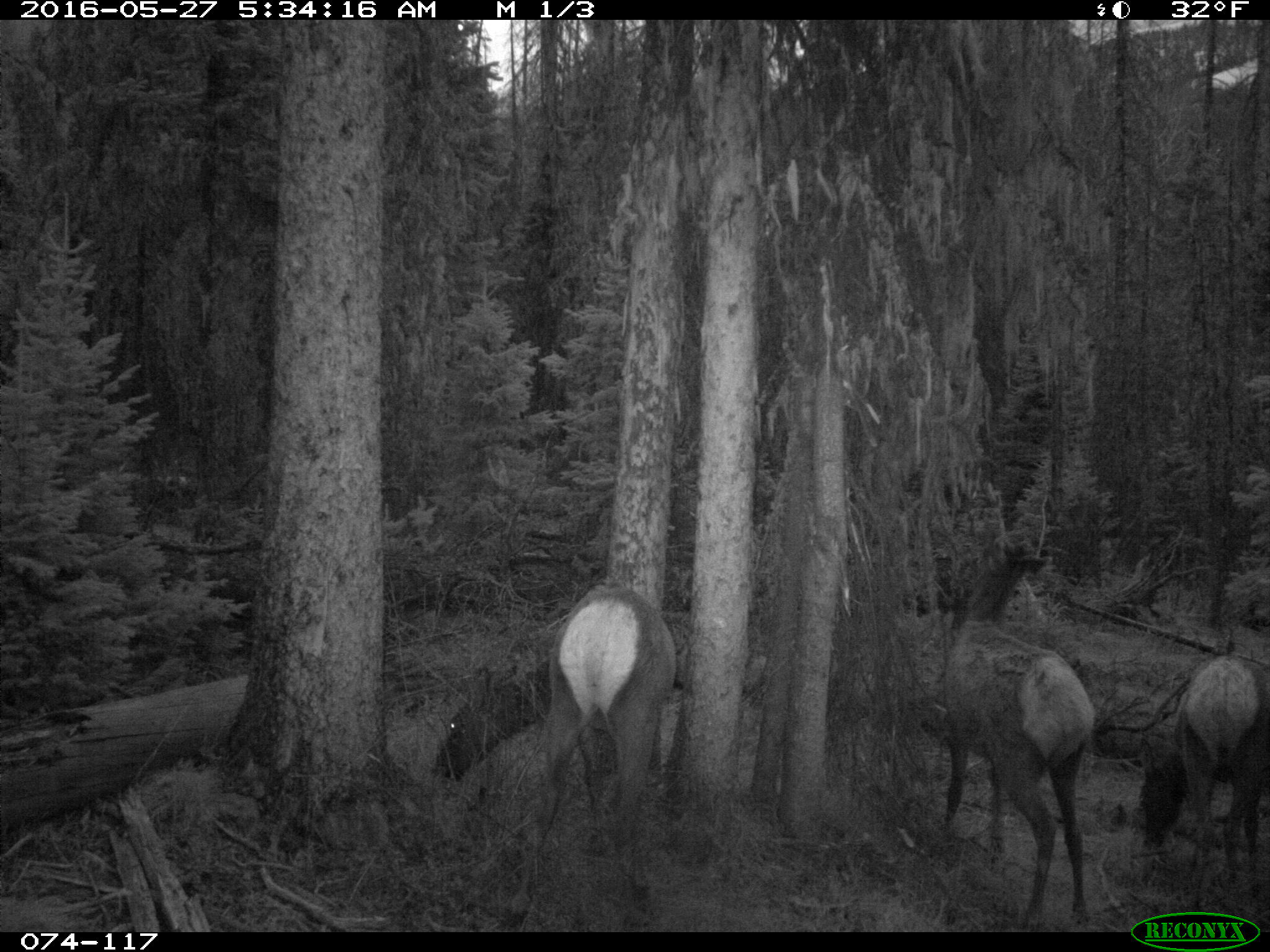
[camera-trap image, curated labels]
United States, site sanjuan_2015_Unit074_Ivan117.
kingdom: Animalia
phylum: Chordata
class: Mammalia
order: Artiodactyla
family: Cervidae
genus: Cervus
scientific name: Cervus elaphus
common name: red deer